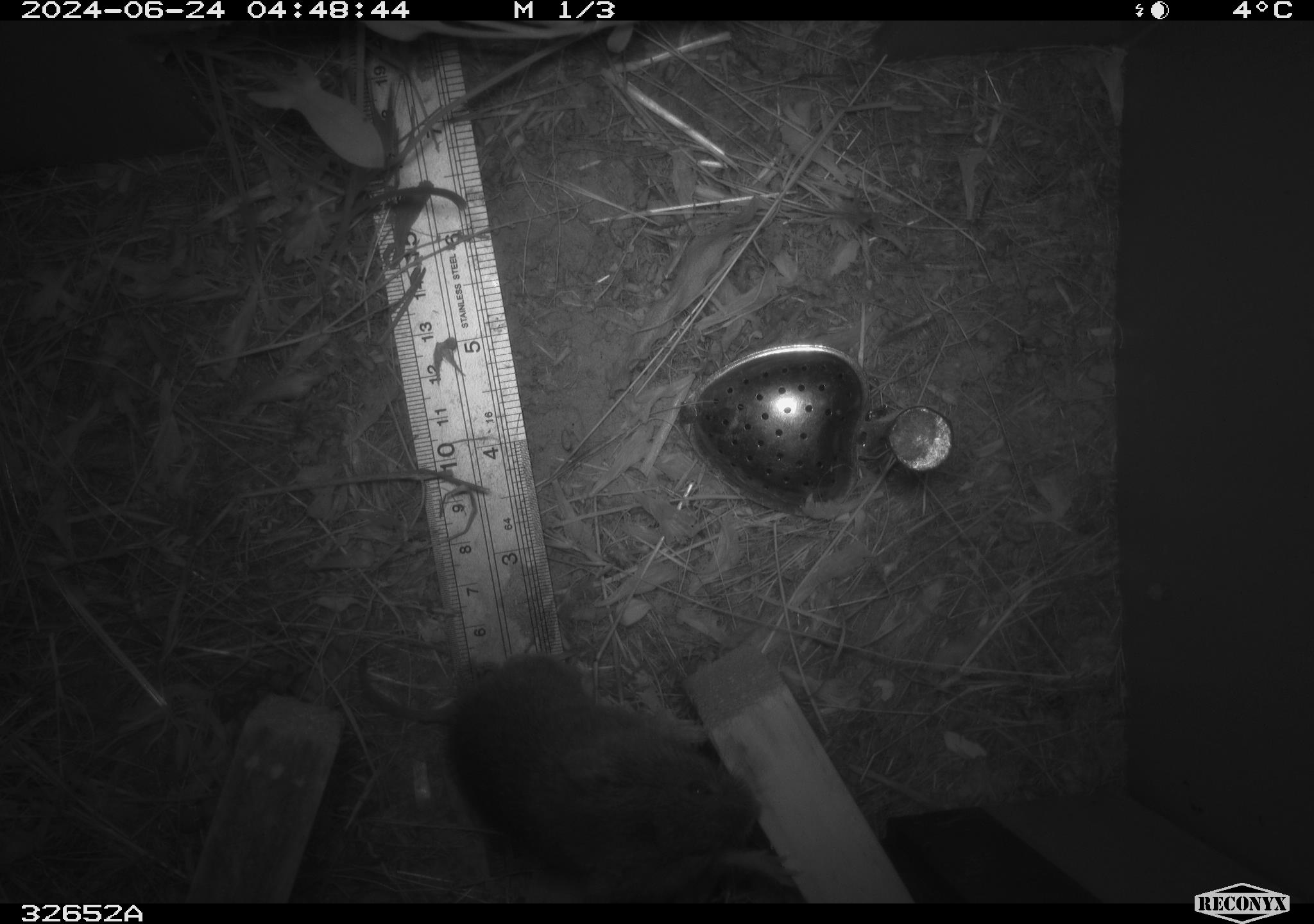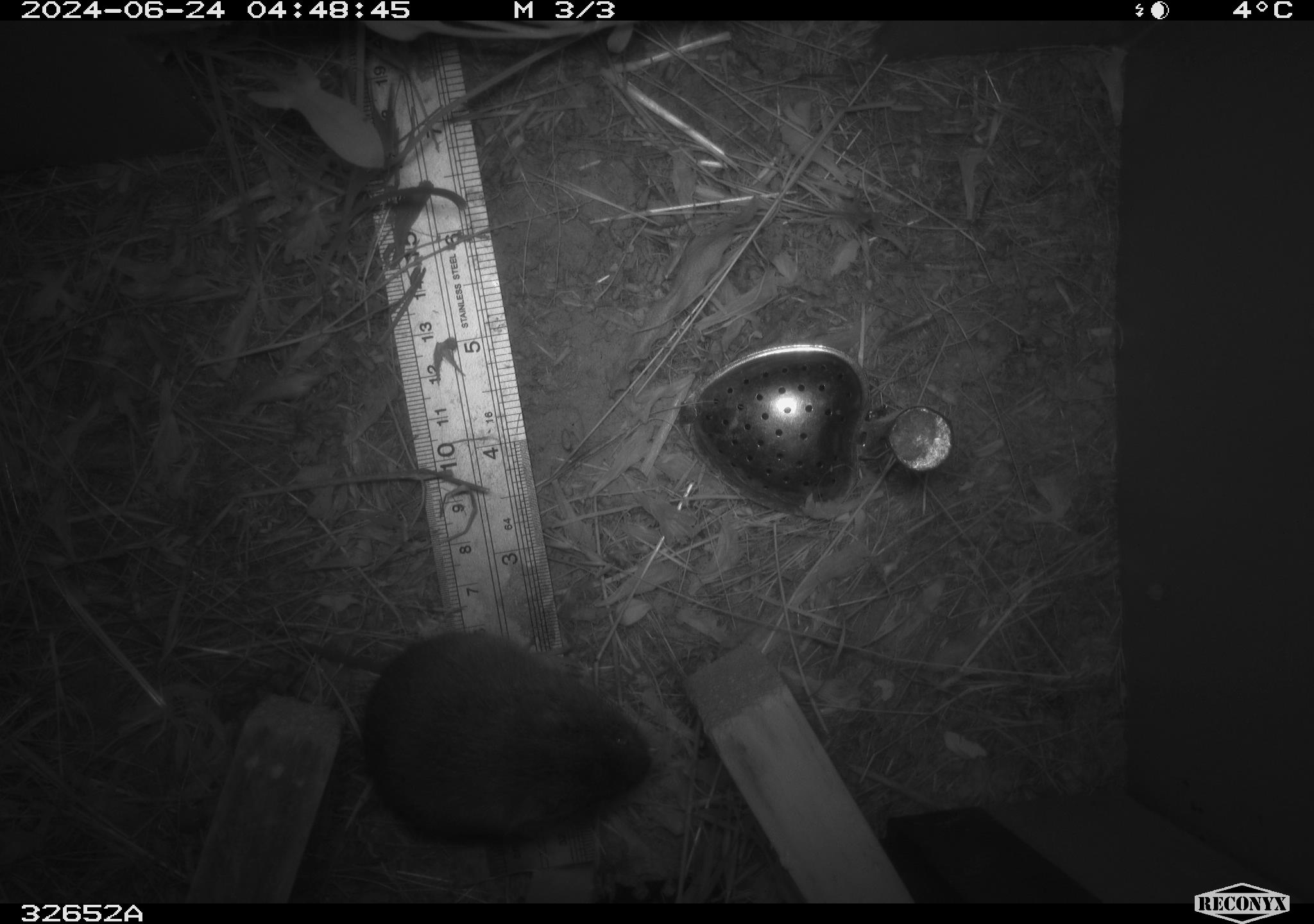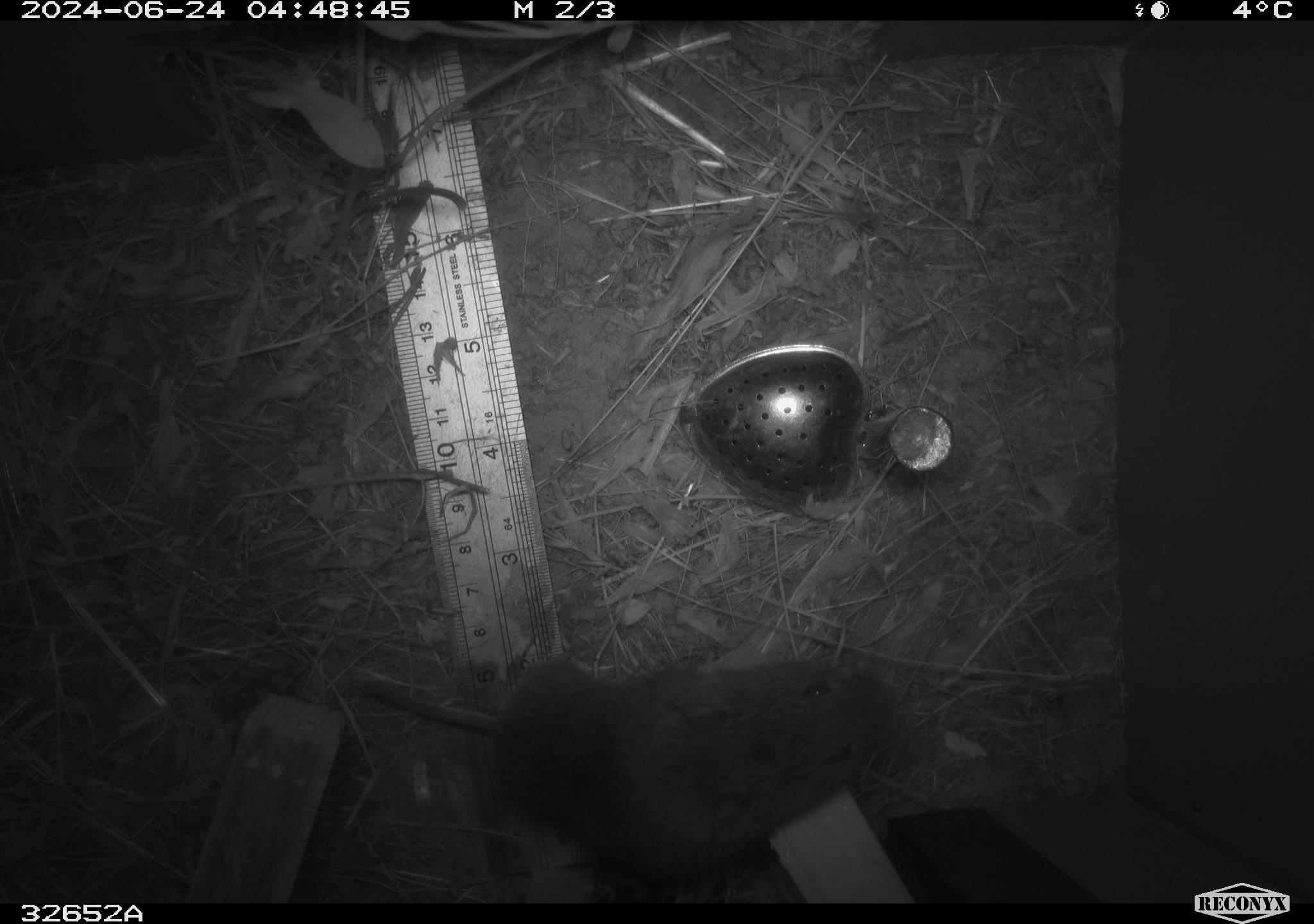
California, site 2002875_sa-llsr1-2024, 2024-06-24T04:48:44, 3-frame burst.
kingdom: Animalia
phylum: Chordata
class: Mammalia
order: Rodentia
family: Cricetidae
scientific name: Arvicolinae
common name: voles, lemmings, and muskrats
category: arvicolinae subfamily